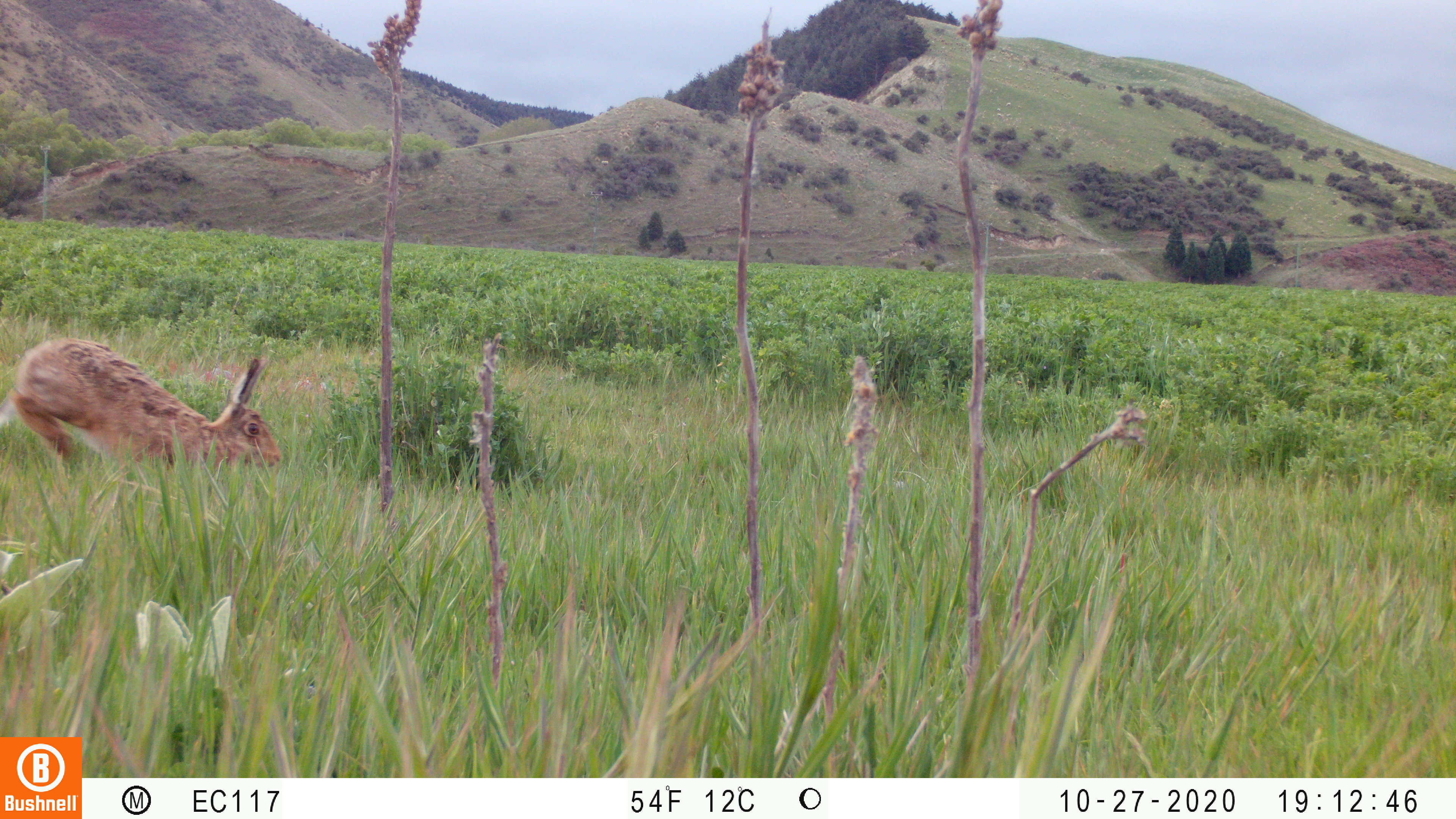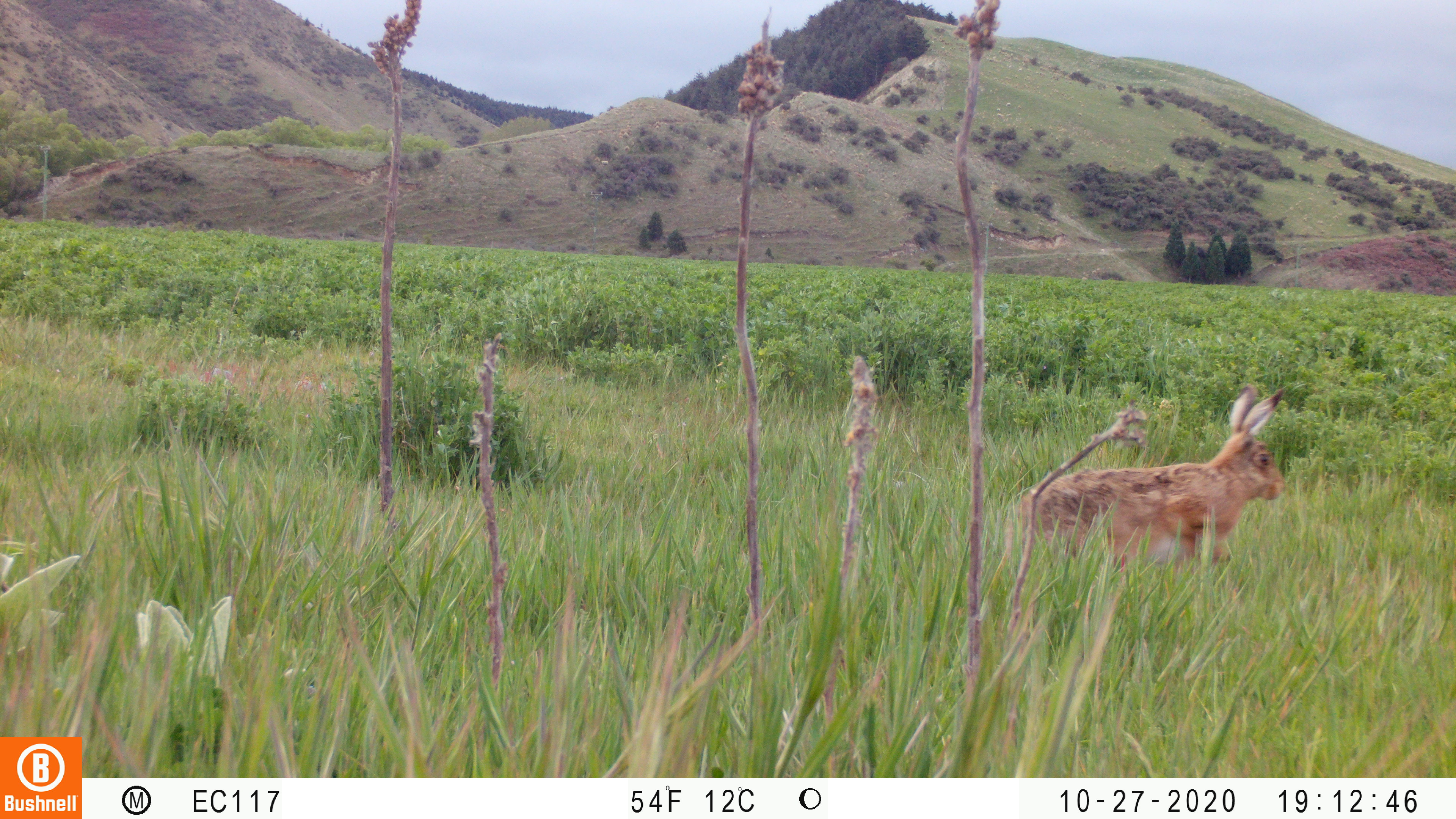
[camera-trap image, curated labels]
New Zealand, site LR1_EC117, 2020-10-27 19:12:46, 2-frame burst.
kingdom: Animalia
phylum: Chordata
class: Mammalia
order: Lagomorpha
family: Leporidae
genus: Lepus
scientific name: Lepus europaeus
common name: brown hare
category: hare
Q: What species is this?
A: Hare (brown hare) (Lepus europaeus).